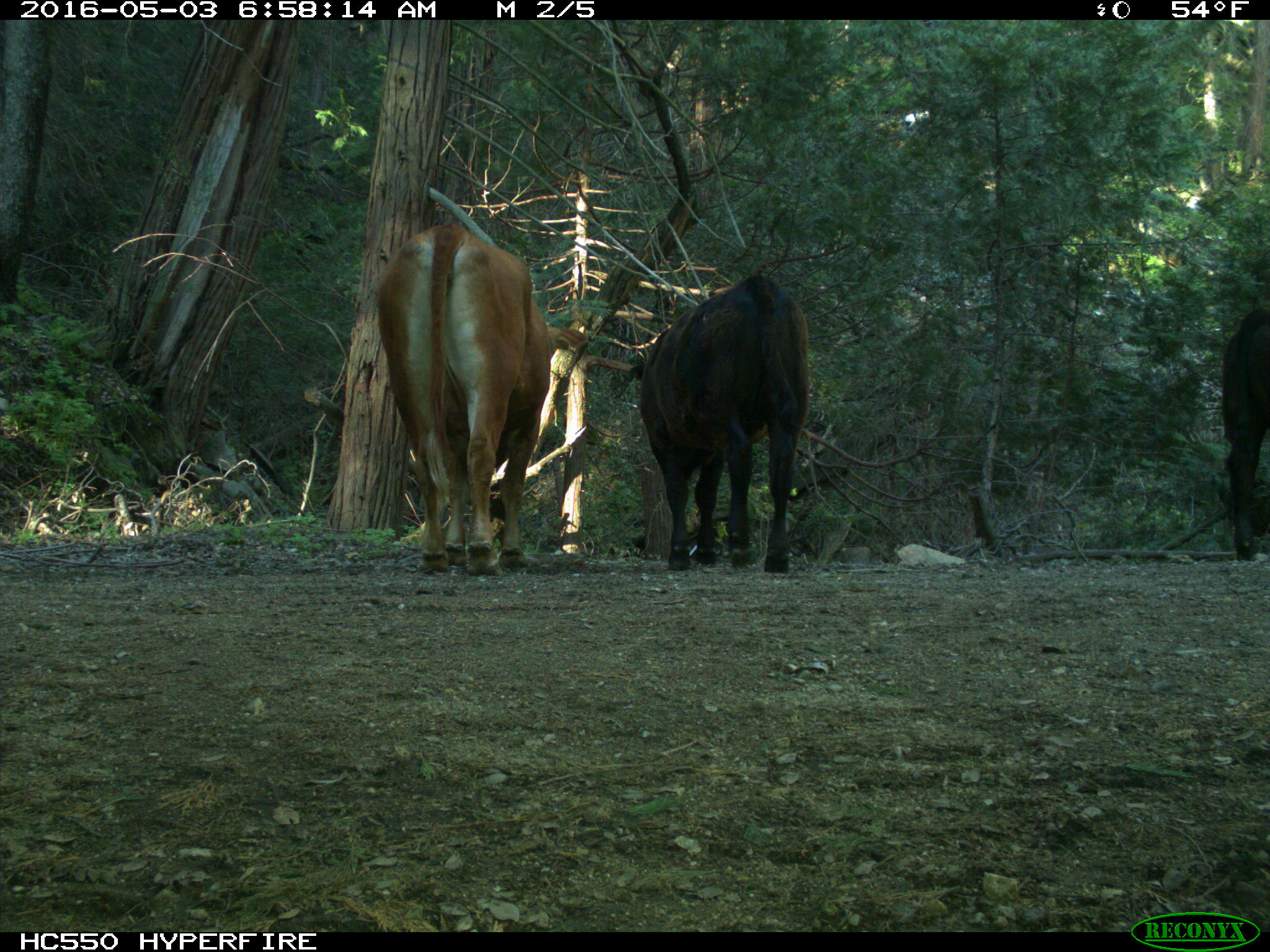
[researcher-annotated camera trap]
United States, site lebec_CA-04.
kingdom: Animalia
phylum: Chordata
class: Mammalia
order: Artiodactyla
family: Bovidae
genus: Bos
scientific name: Bos taurus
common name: domestic cow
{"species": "Bos taurus (domestic cow)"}